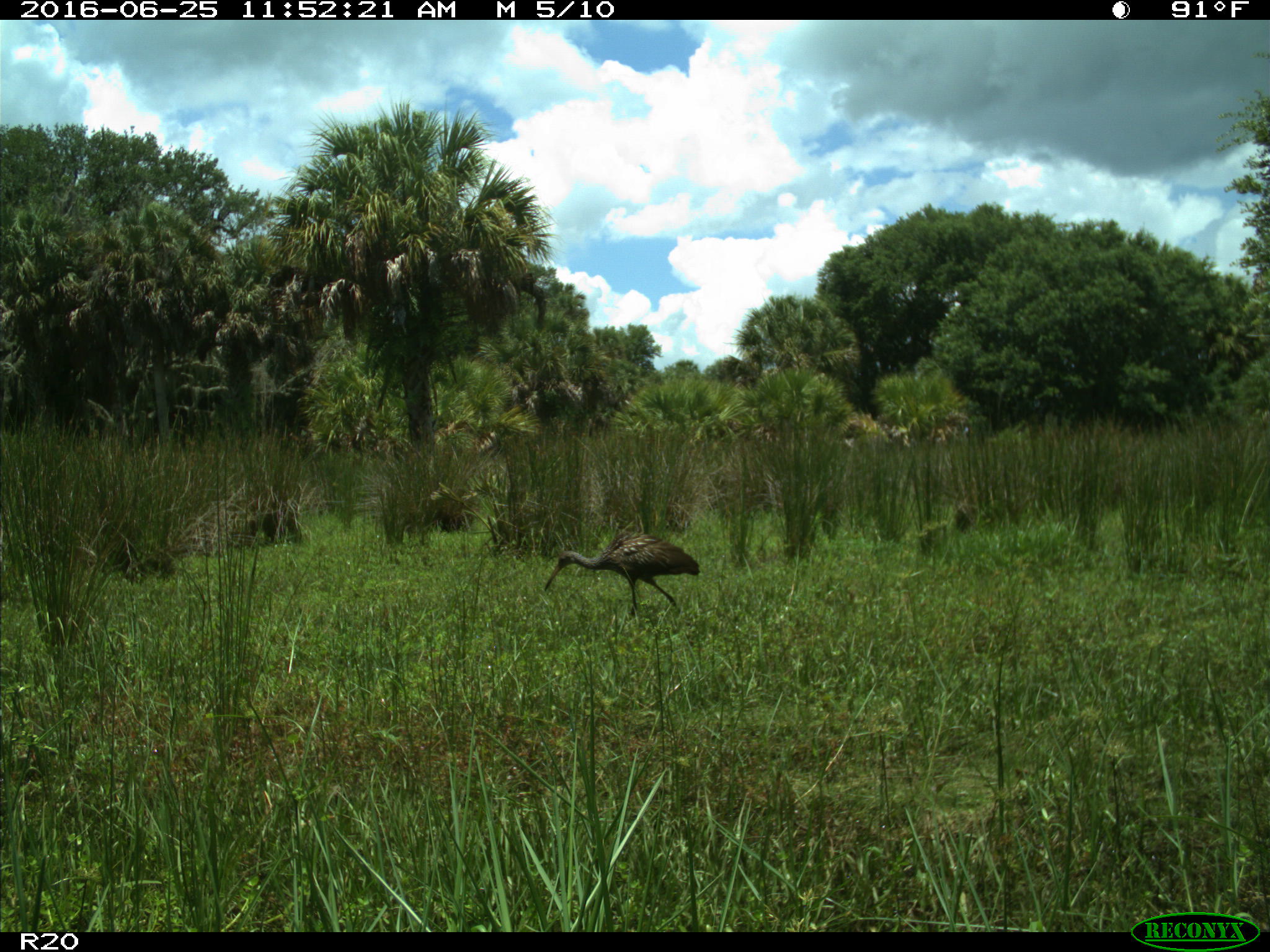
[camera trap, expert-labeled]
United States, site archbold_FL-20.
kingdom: Animalia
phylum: Chordata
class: Aves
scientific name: Aves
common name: birds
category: unidentified bird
Unidentified bird (birds) (Aves).